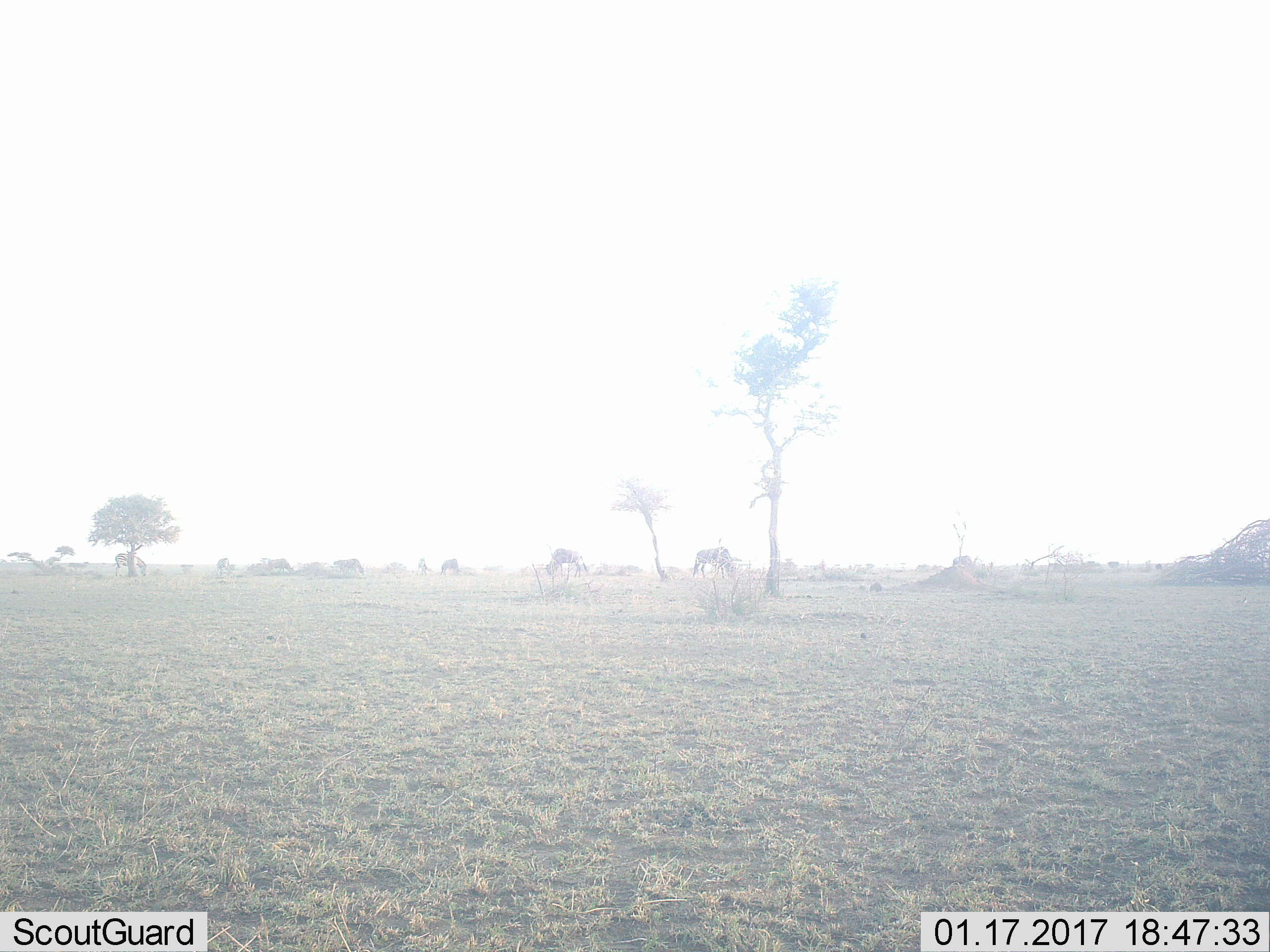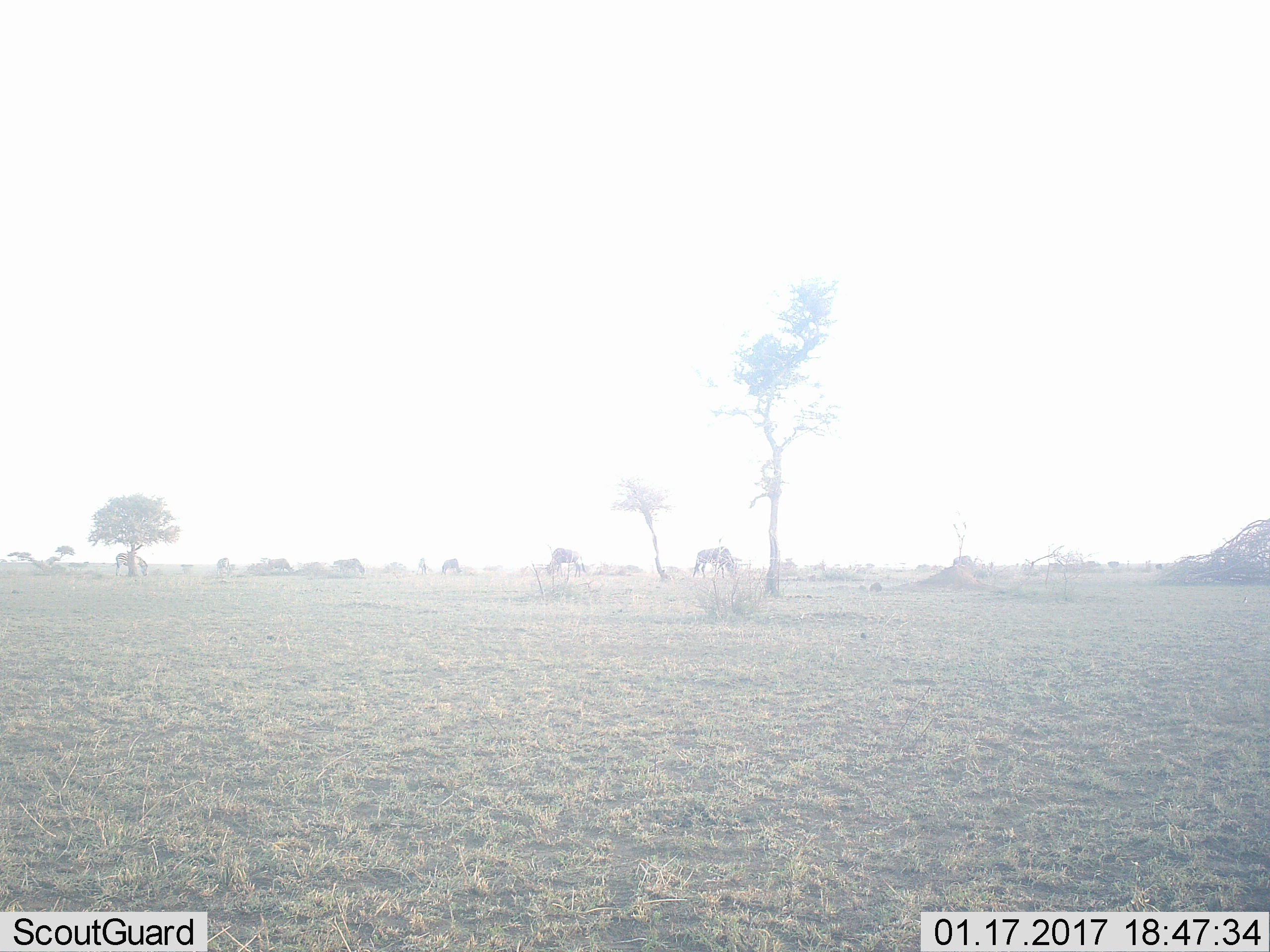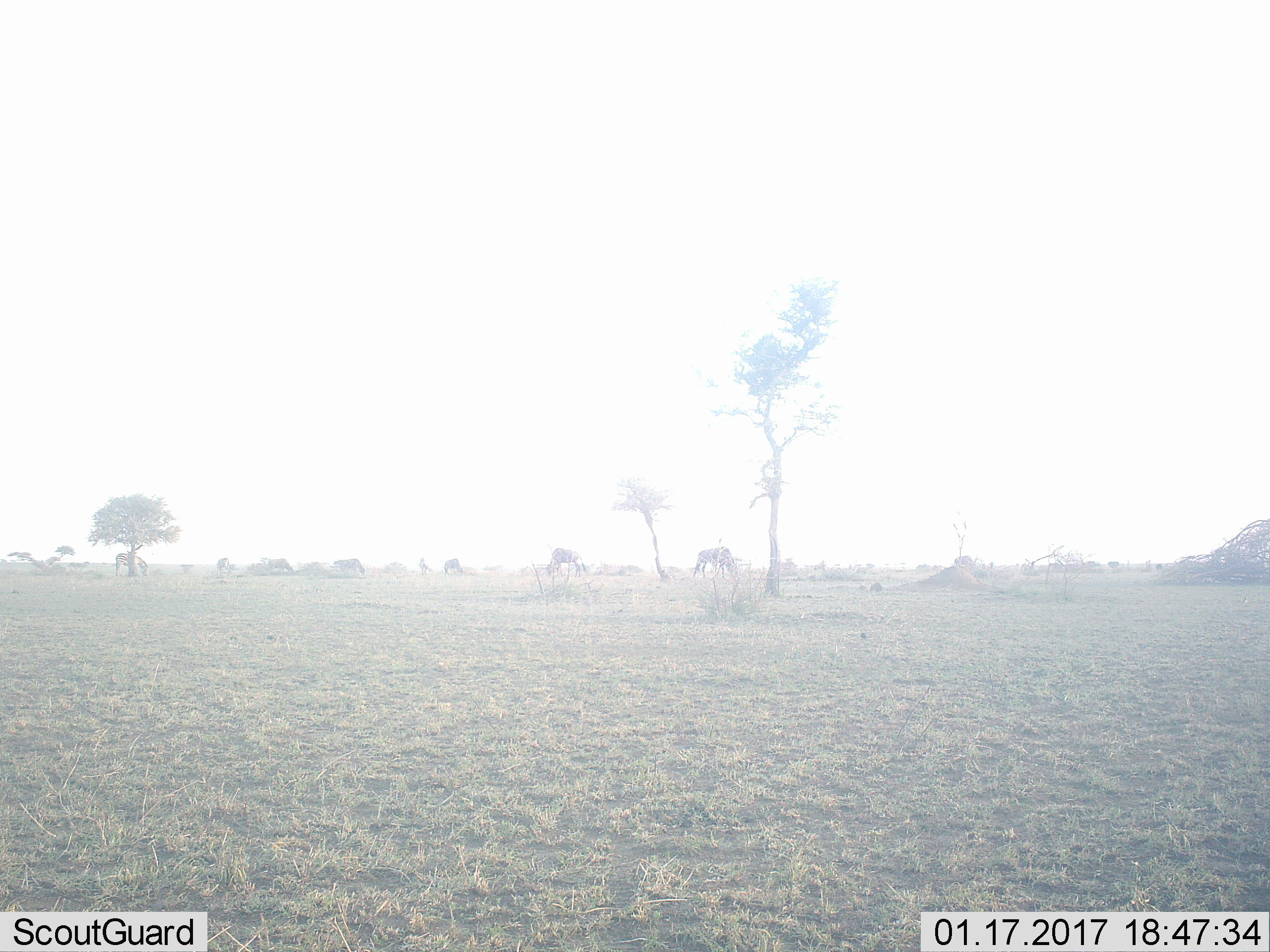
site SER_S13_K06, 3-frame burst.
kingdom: Animalia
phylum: Chordata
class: Mammalia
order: Artiodactyla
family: Bovidae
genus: Connochaetes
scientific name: Connochaetes taurinus taurinus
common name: blue wildebeest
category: wildebeestblue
Wildebeestblue (blue wildebeest) (Connochaetes taurinus taurinus), count 6. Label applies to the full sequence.